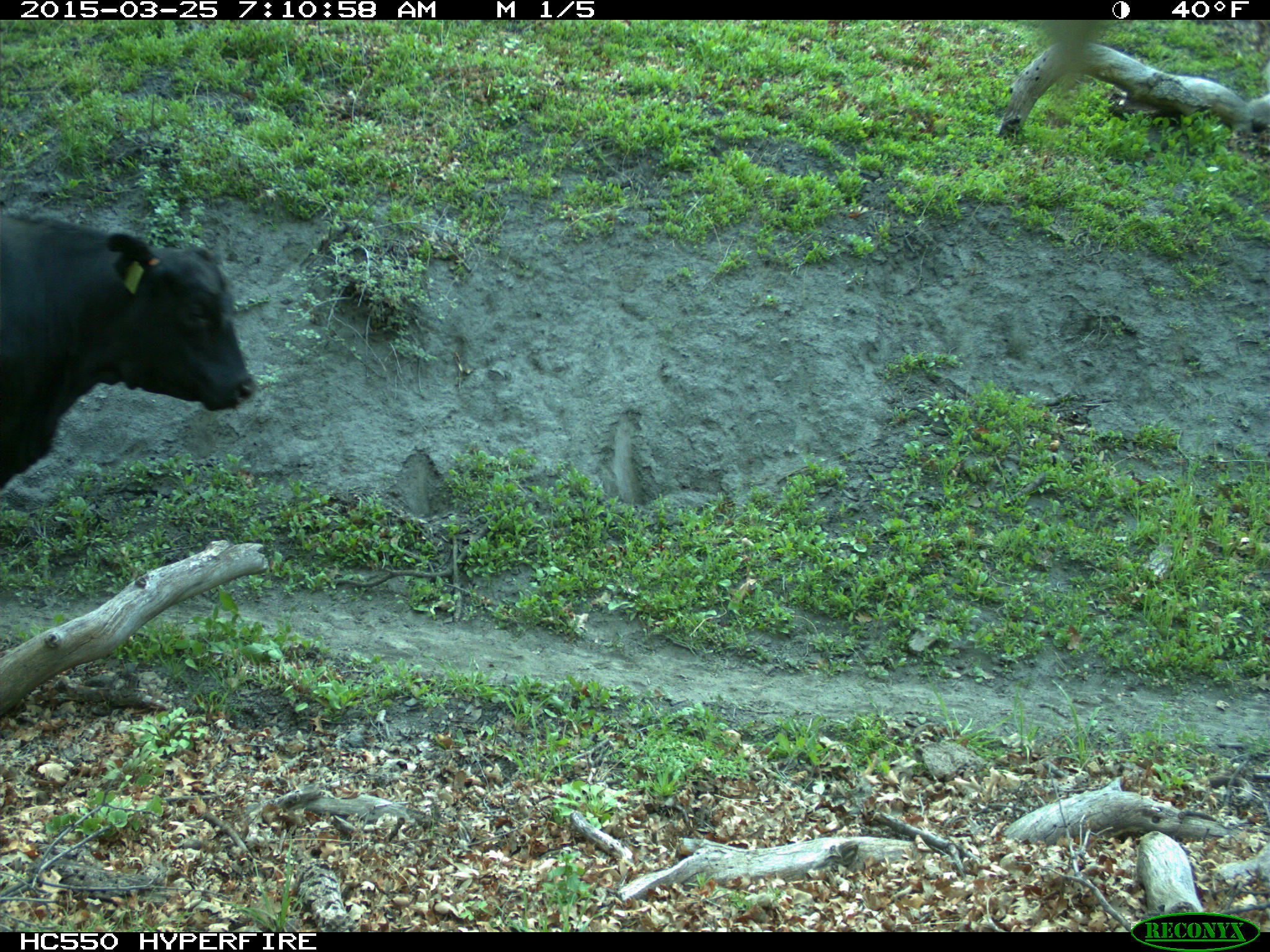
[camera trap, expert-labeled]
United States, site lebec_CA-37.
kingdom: Animalia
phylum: Chordata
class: Mammalia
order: Artiodactyla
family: Bovidae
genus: Bos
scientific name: Bos taurus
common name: domestic cow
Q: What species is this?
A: Bos taurus (domestic cow).